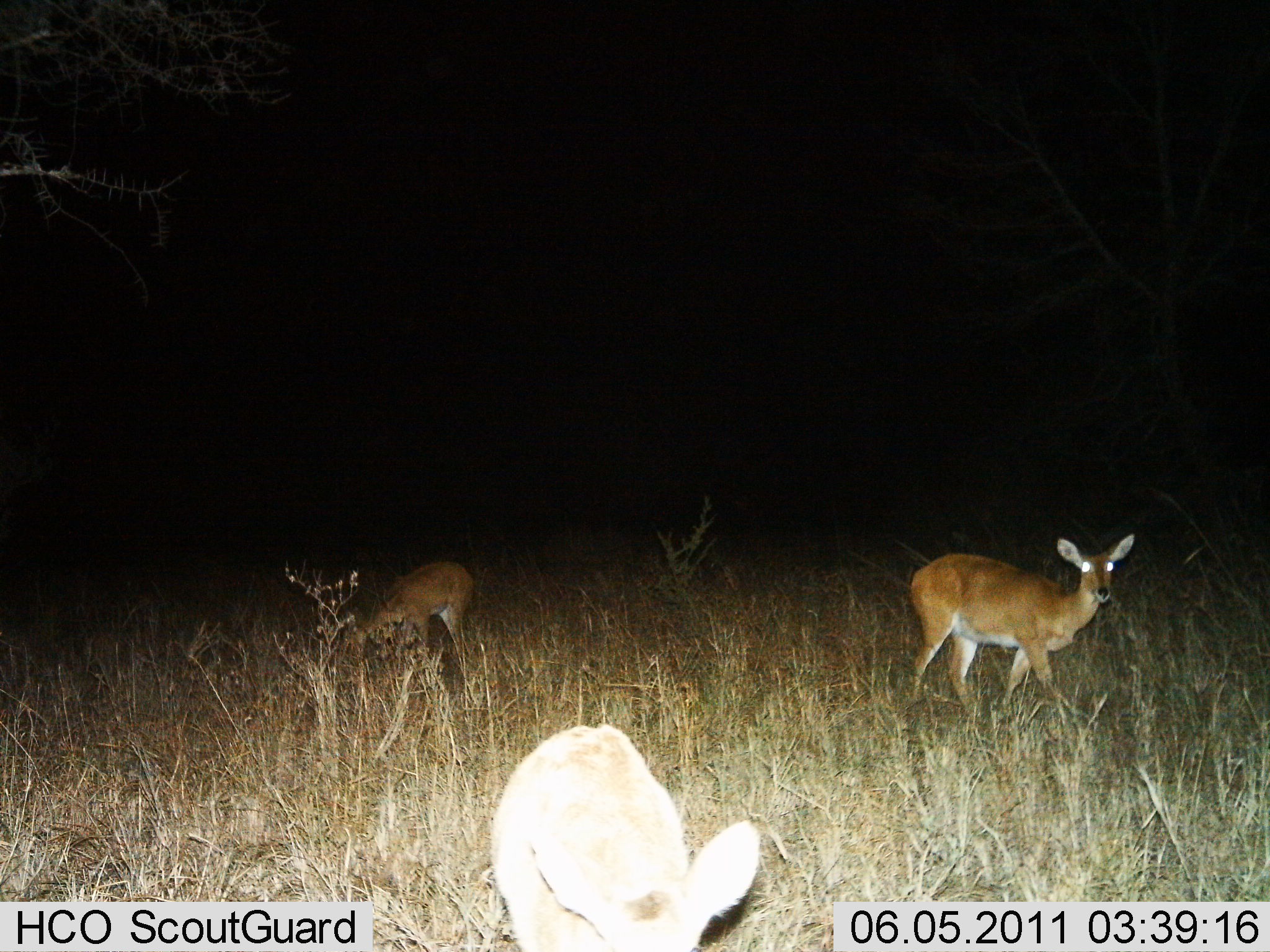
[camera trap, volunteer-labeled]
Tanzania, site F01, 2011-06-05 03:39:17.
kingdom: Animalia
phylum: Chordata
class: Mammalia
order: Artiodactyla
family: Bovidae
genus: Redunca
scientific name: Redunca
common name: reedbuck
Reedbuck (Redunca), count 3. Behavior (volunteer vote fractions): standing 77%, resting 8%, moving 23%, interacting 0%. Young present (vote fraction): 0%. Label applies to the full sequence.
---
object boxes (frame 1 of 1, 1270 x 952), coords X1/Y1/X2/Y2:
animal: 491/723/762/951; 907/535/1139/718; 340/560/478/697